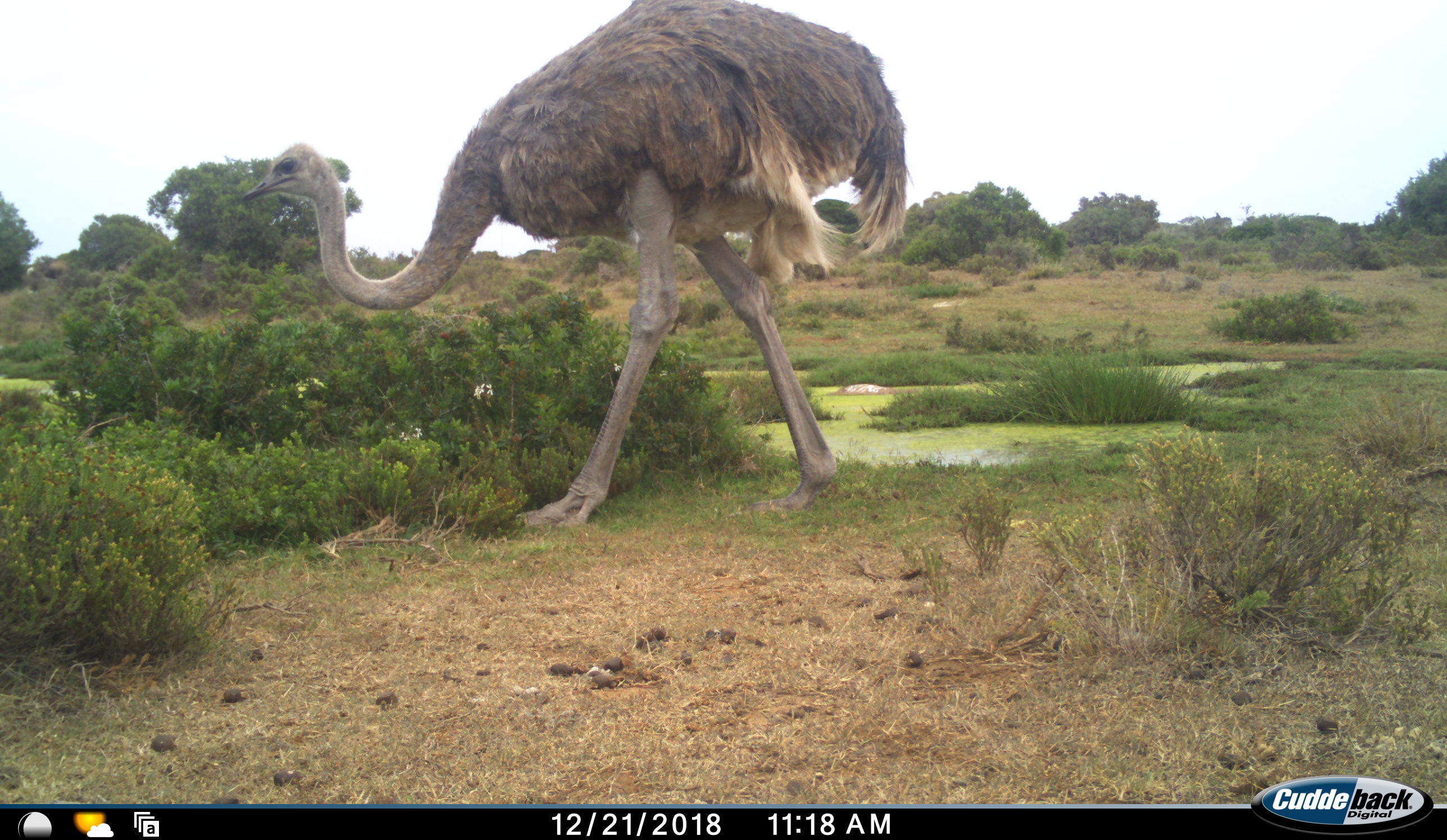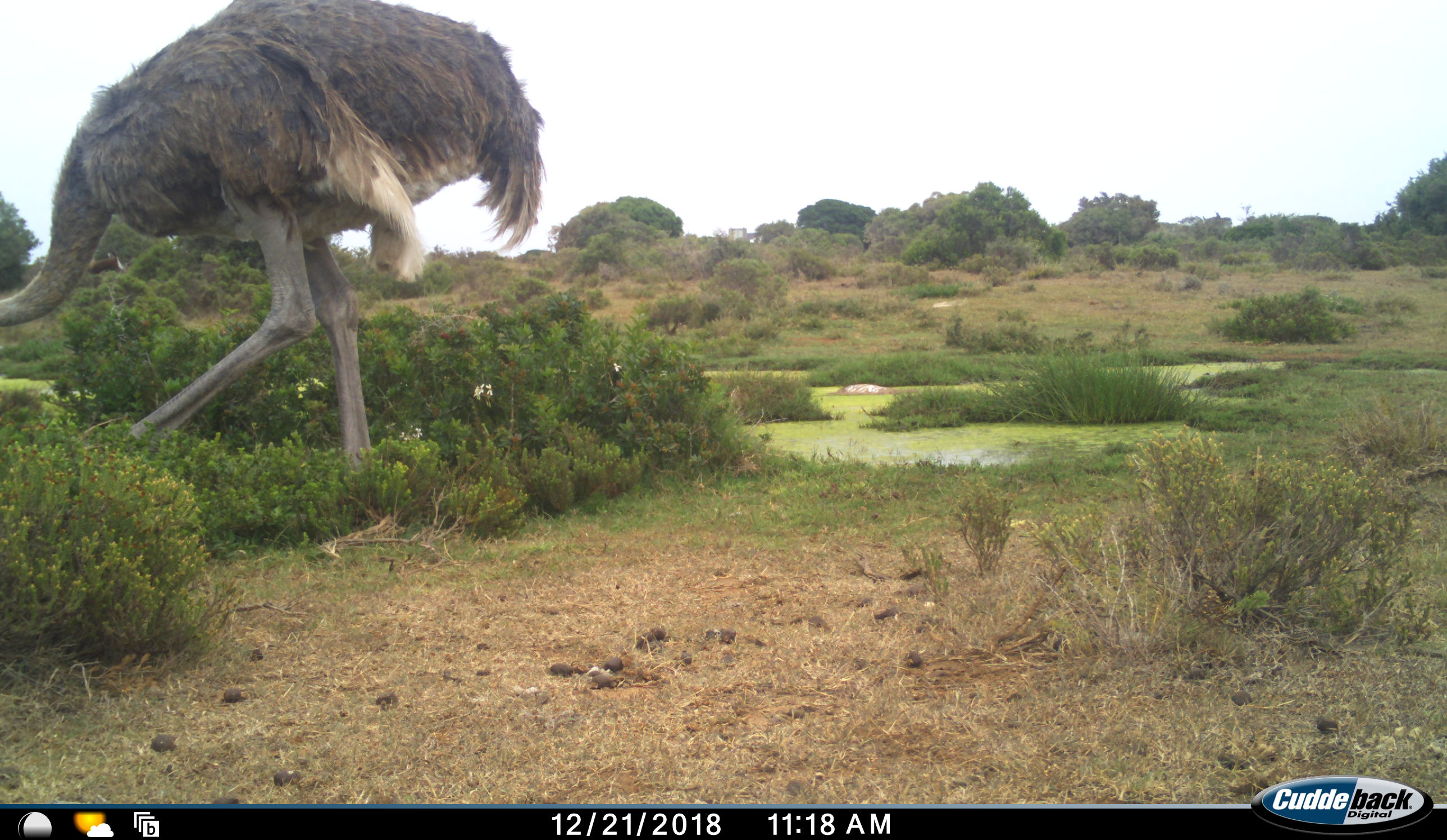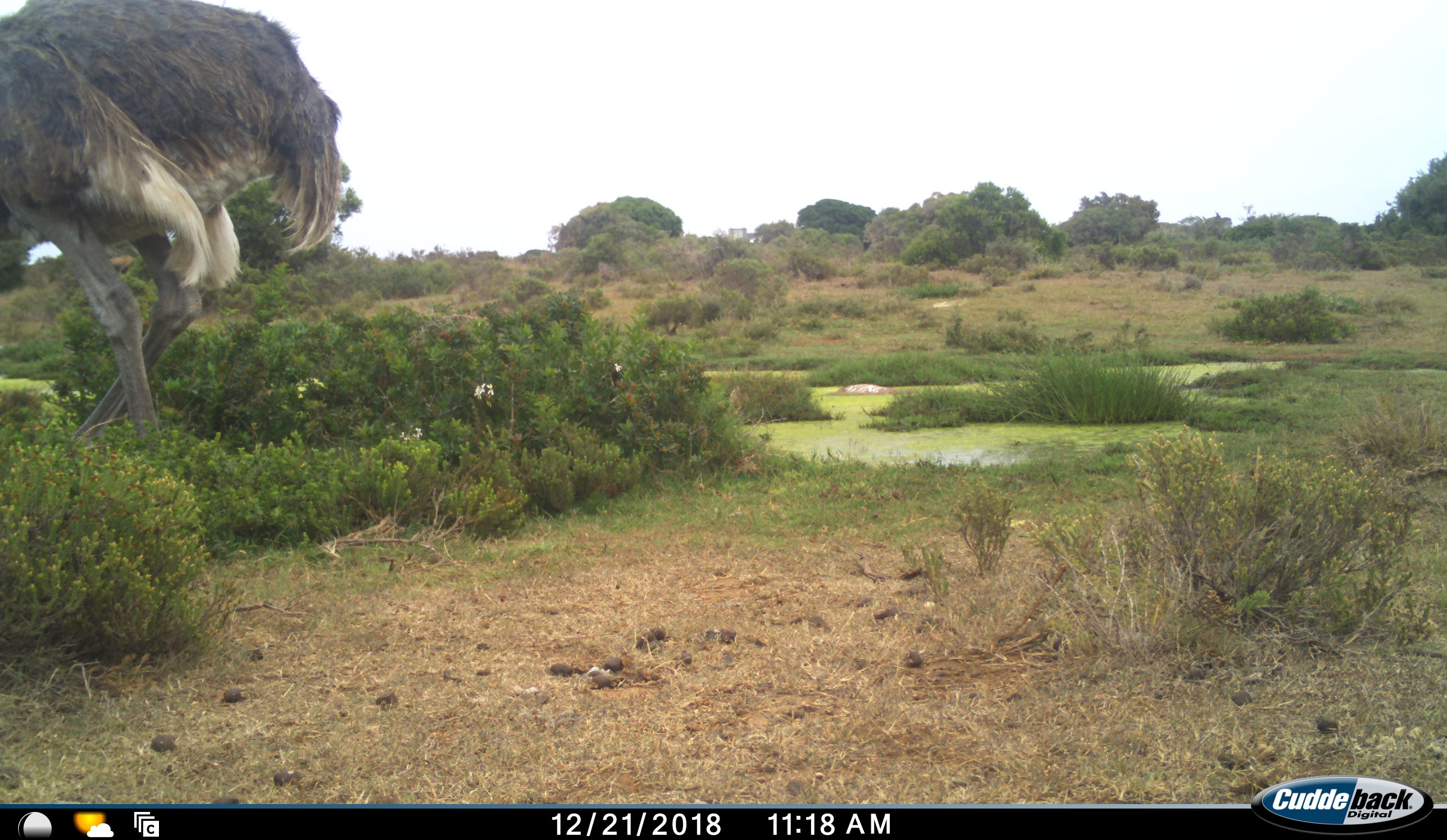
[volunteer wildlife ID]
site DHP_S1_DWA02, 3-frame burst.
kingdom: Animalia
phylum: Chordata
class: Aves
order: Struthioniformes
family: Struthionidae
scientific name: Struthionidae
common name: ostrich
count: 1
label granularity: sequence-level